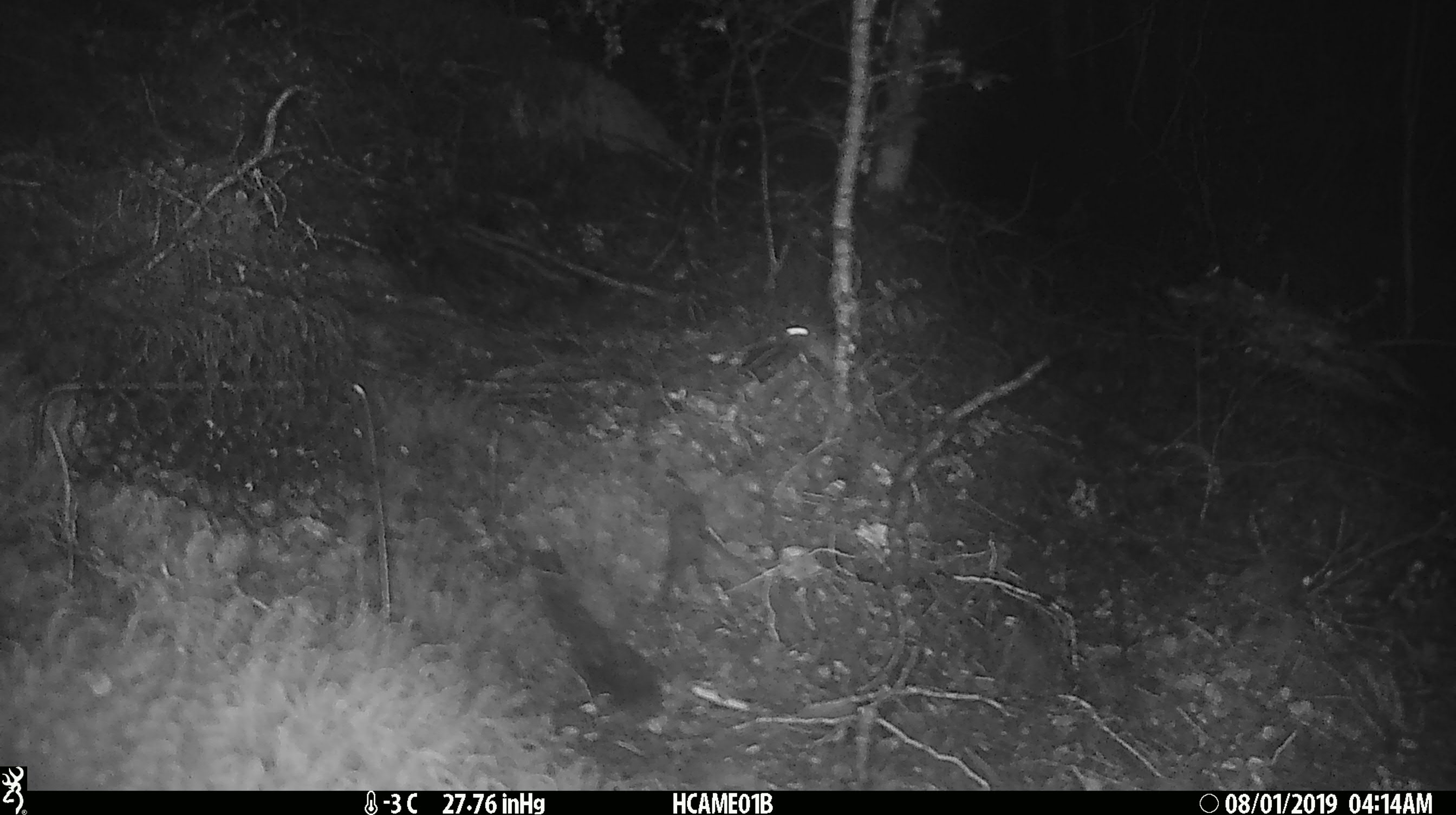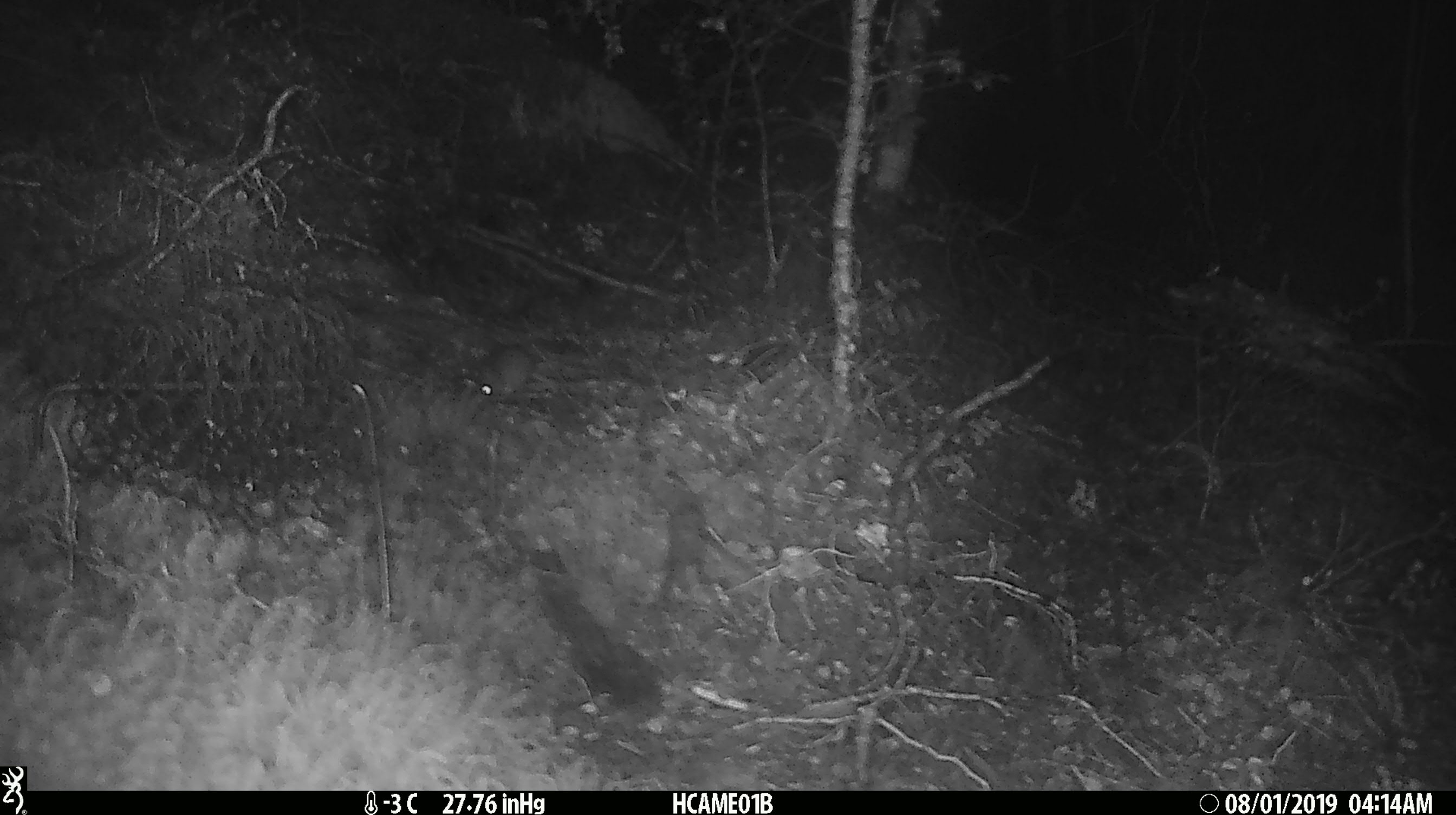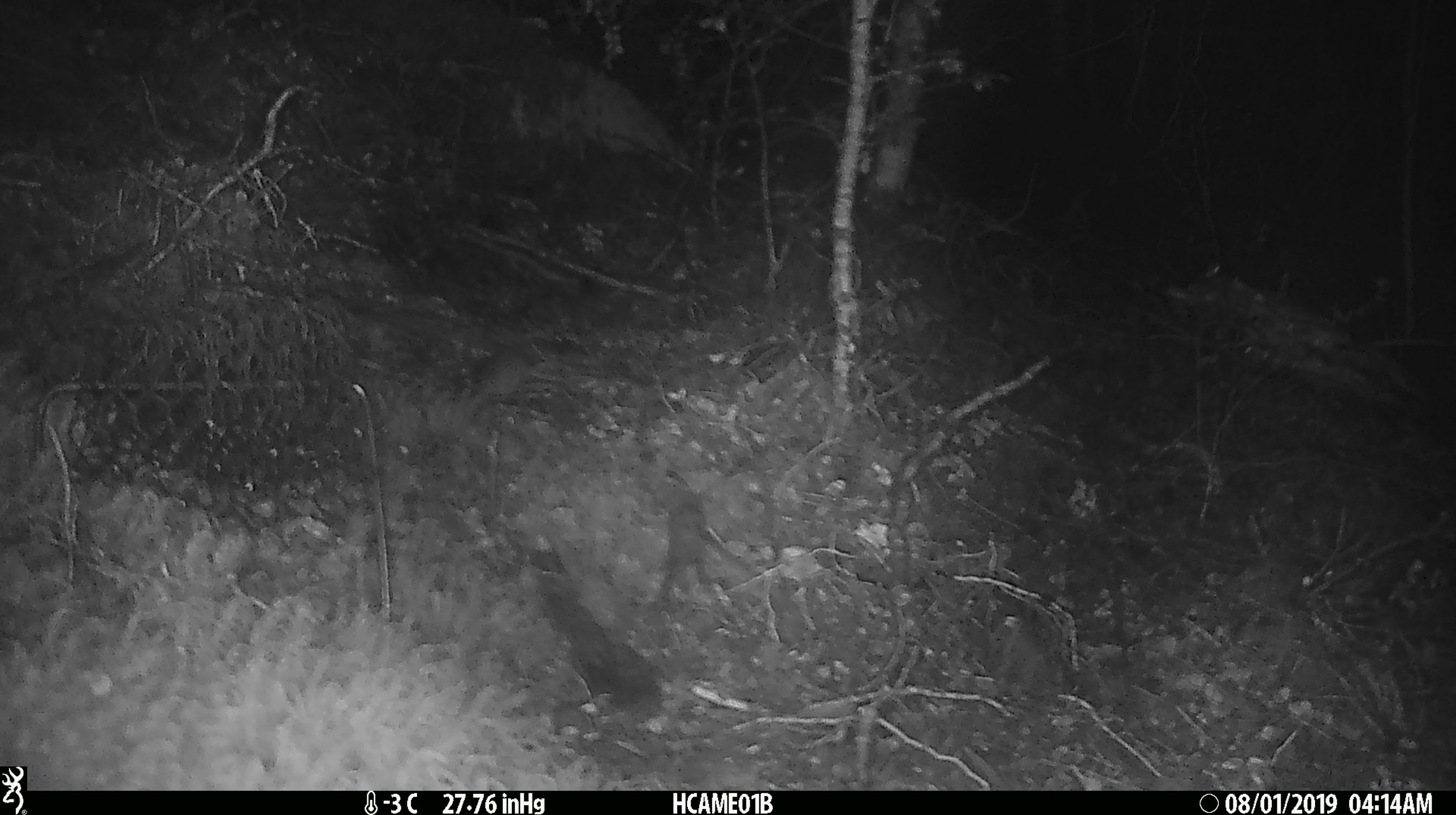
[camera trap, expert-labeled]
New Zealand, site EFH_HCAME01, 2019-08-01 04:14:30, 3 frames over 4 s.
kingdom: Animalia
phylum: Chordata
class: Mammalia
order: Rodentia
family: Muridae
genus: Mus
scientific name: Mus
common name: mouse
Mouse (Mus).